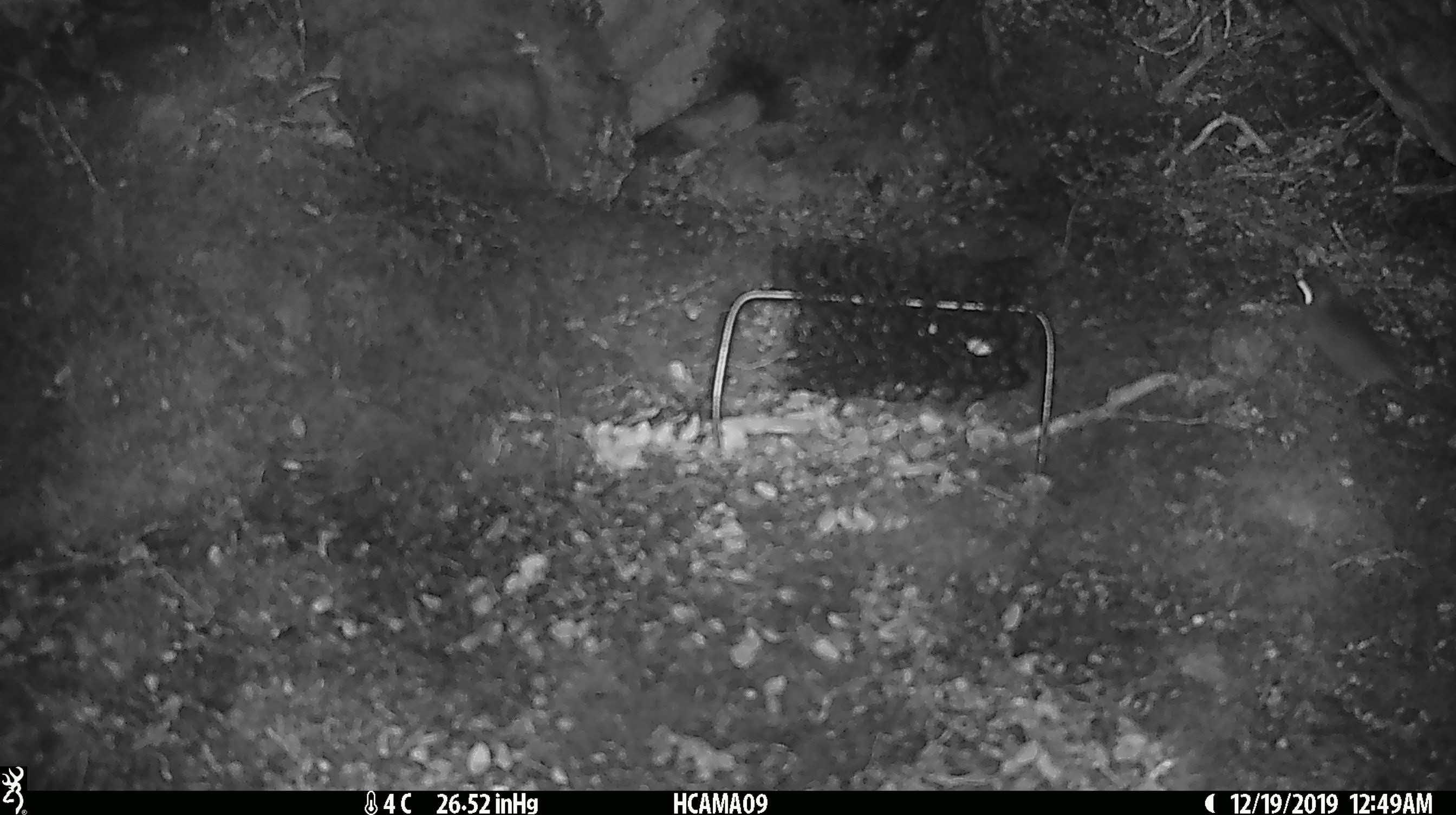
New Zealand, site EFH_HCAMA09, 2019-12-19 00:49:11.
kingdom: Animalia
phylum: Chordata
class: Mammalia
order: Rodentia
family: Muridae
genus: Mus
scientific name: Mus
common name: mouse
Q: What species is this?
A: Mouse (Mus).